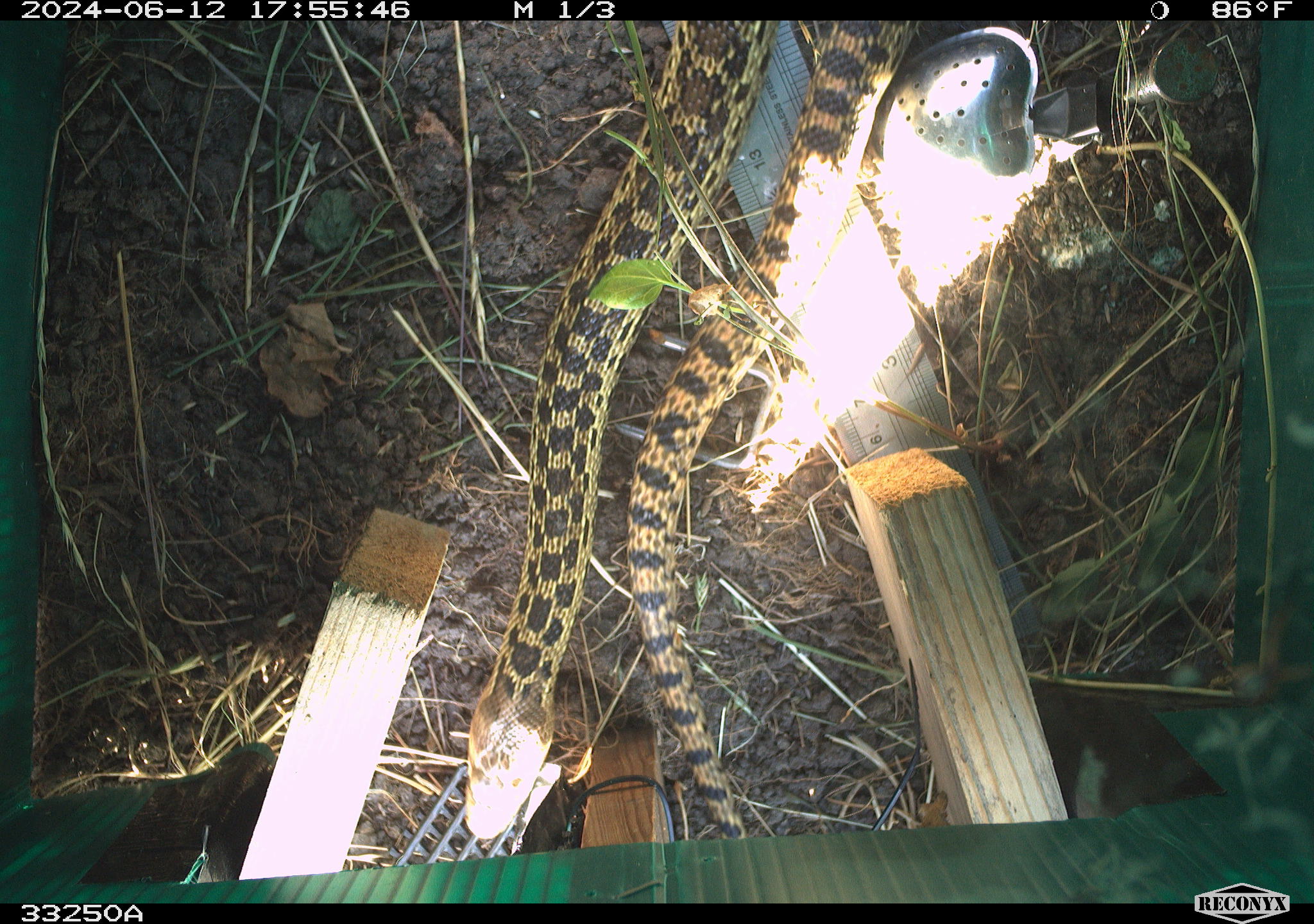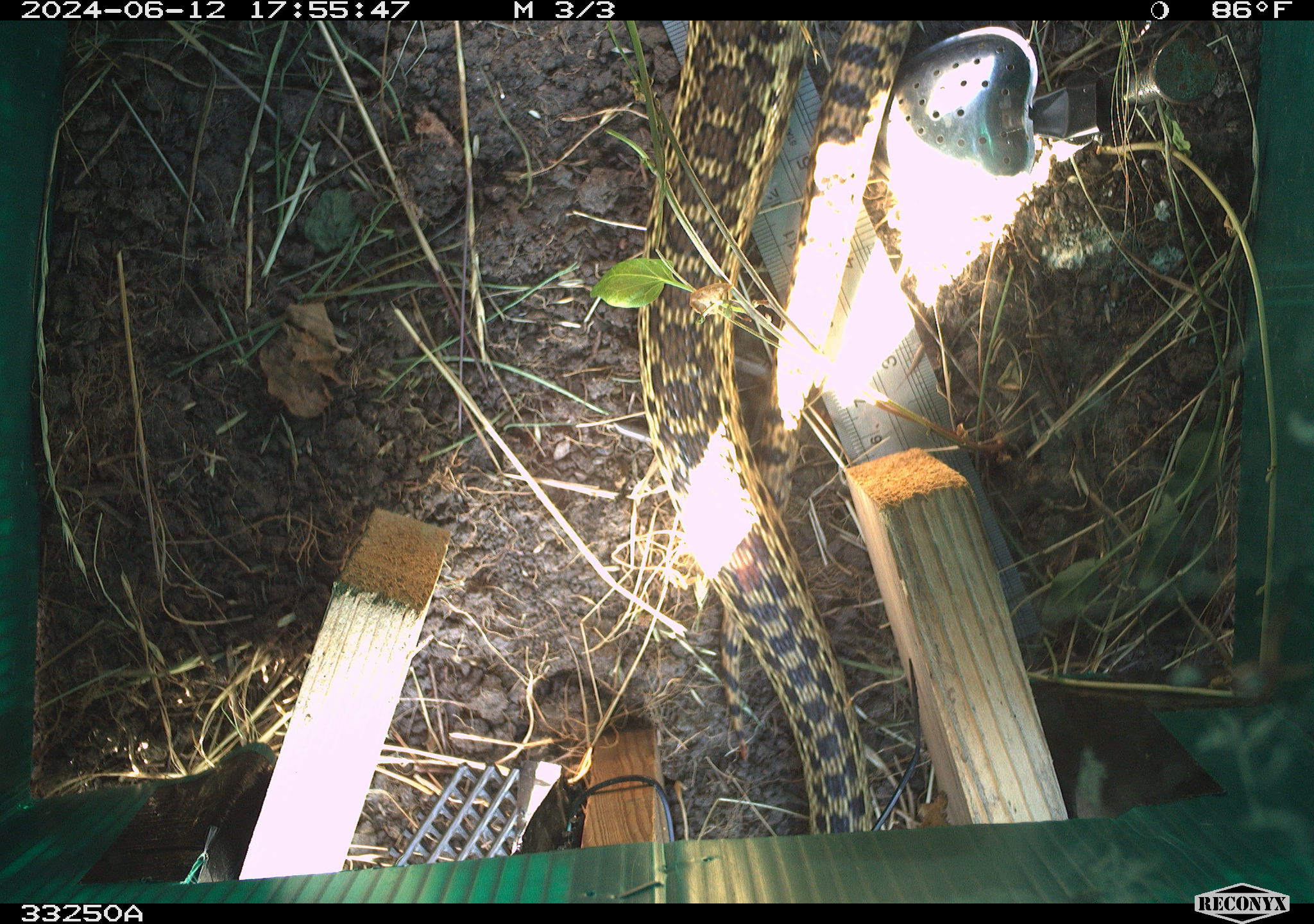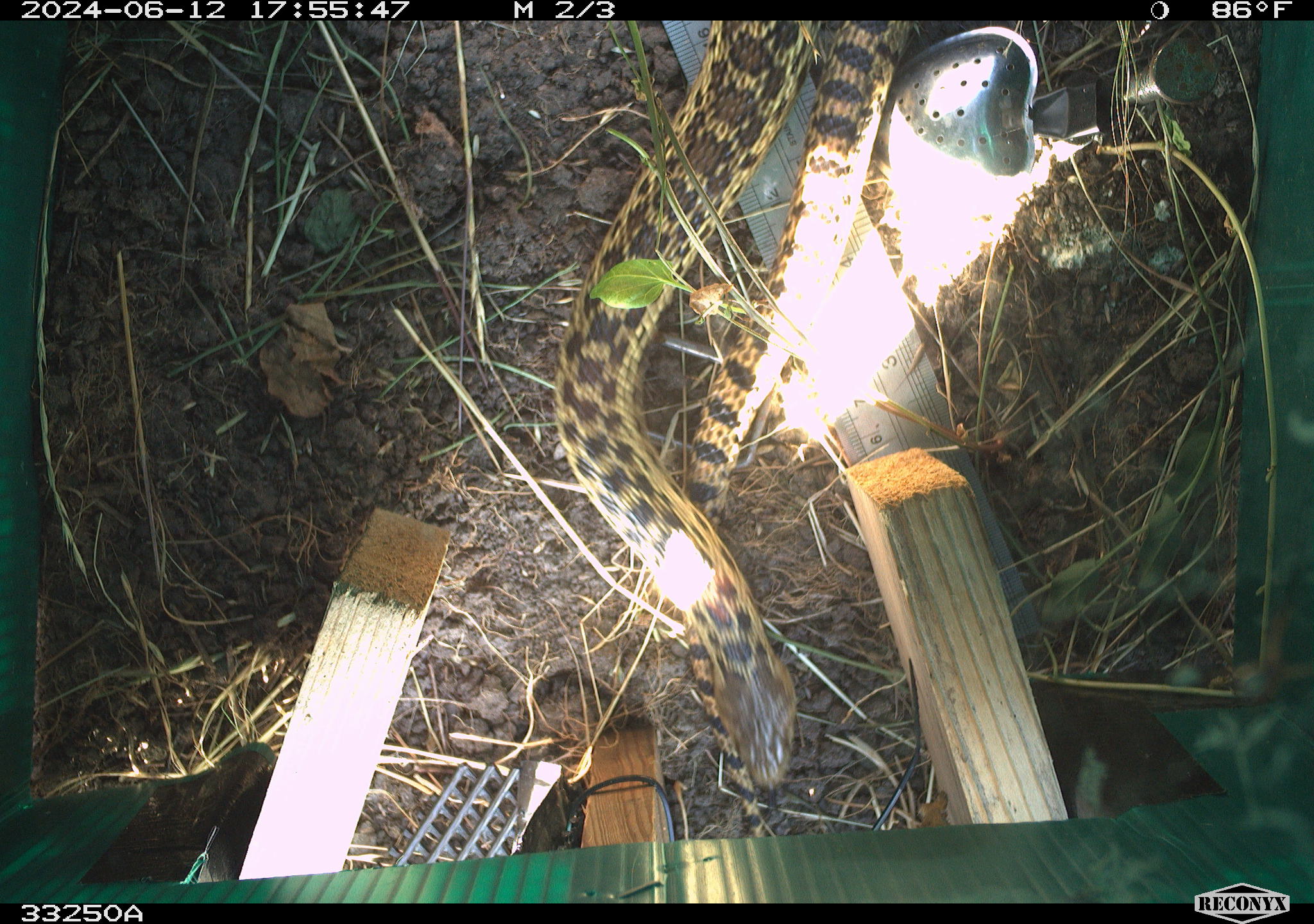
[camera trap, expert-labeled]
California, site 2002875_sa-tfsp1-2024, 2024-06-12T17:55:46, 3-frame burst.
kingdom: Animalia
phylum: Chordata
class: Reptilia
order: Squamata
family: Colubridae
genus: Pituophis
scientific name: Pituophis catenifer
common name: gophersnake